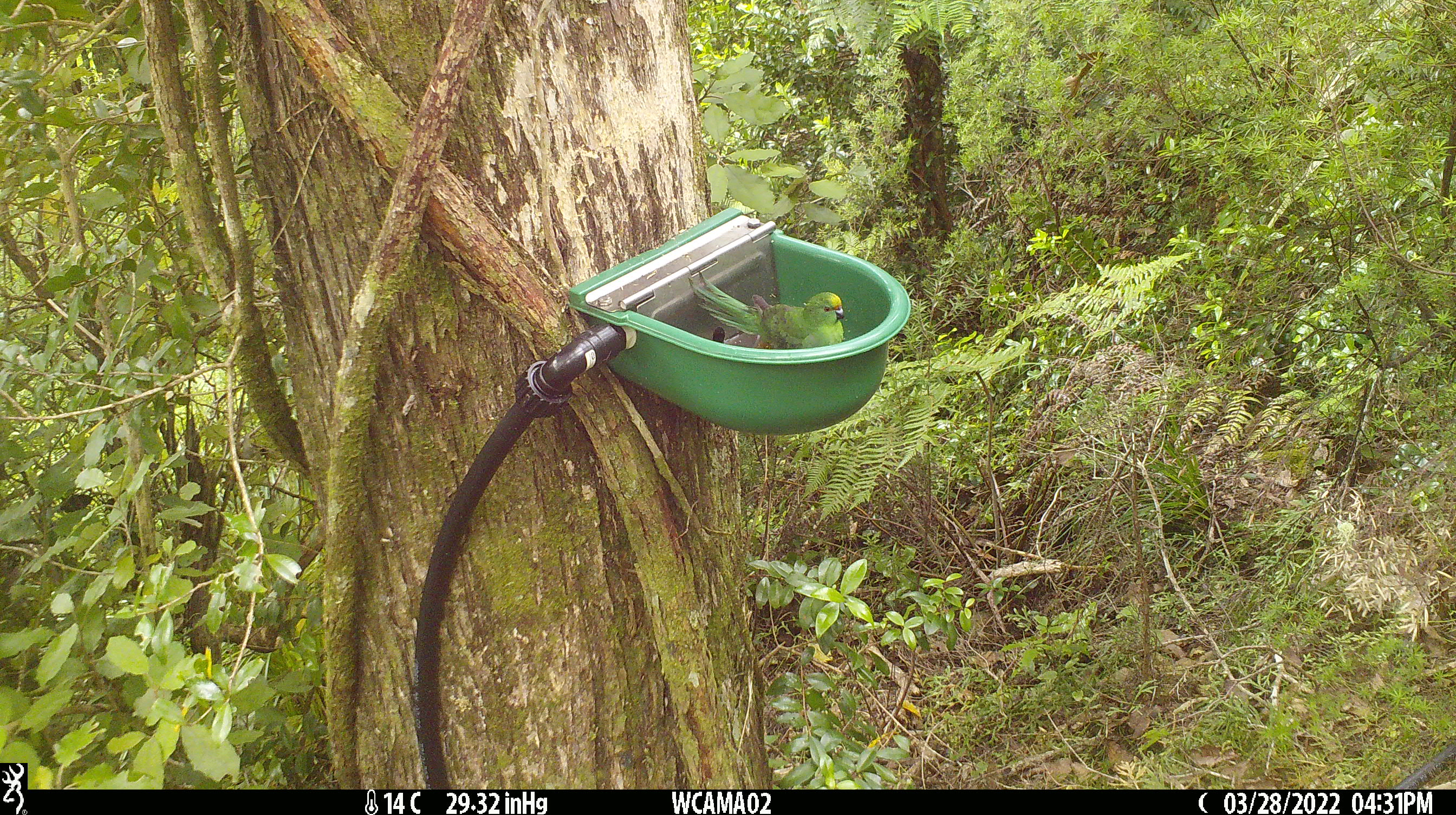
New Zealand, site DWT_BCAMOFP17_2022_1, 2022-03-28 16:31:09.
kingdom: Animalia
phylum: Chordata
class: Aves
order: Psittaciformes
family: Psittaculidae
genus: Cyanoramphus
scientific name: Cyanoramphus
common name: parakeet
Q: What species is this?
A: Parakeet (Cyanoramphus).